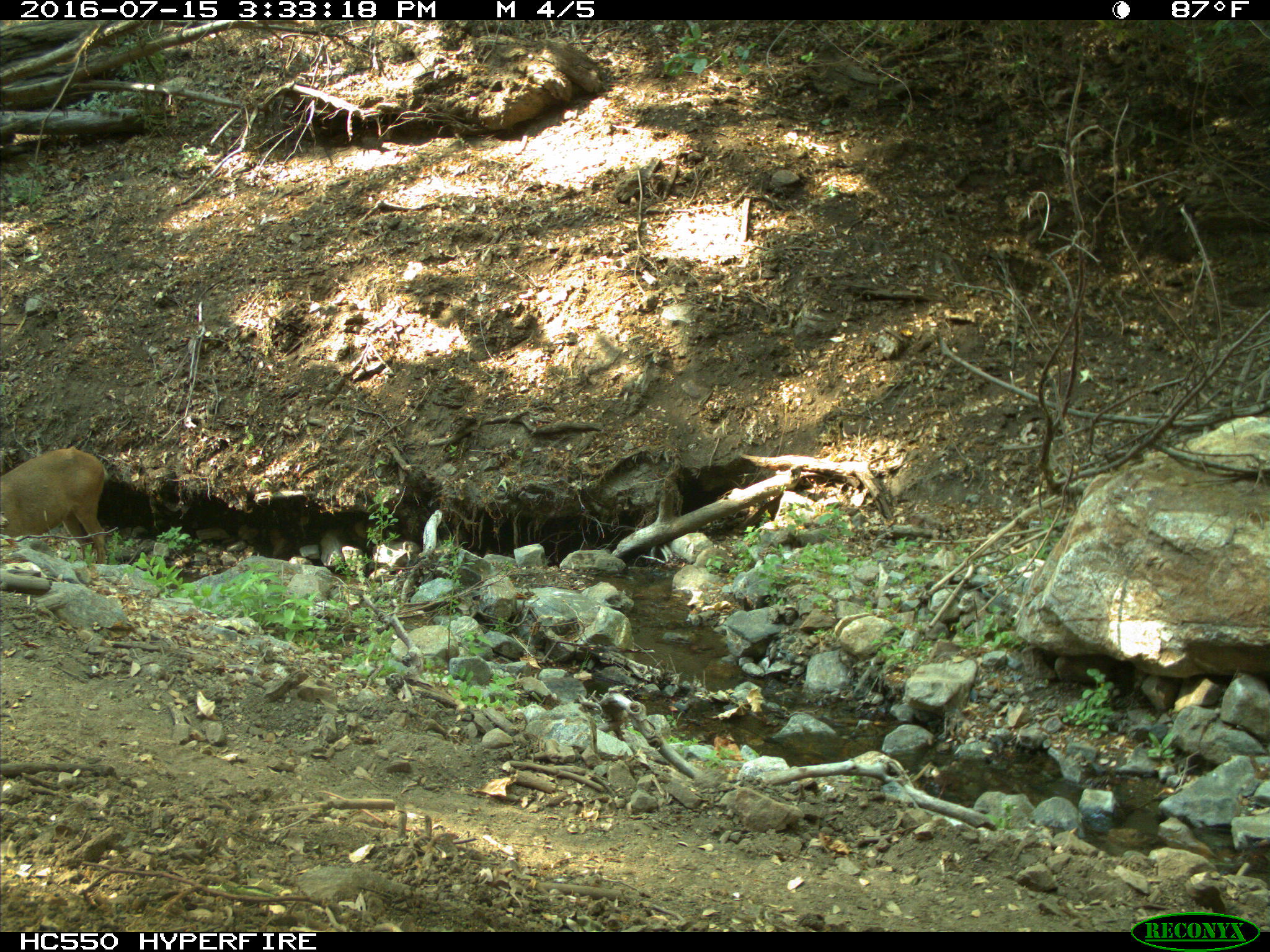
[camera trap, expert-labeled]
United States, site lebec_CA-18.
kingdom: Animalia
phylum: Chordata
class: Mammalia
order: Artiodactyla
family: Cervidae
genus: Odocoileus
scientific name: Odocoileus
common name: deer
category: unidentified deer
Unidentified deer (deer) (Odocoileus).